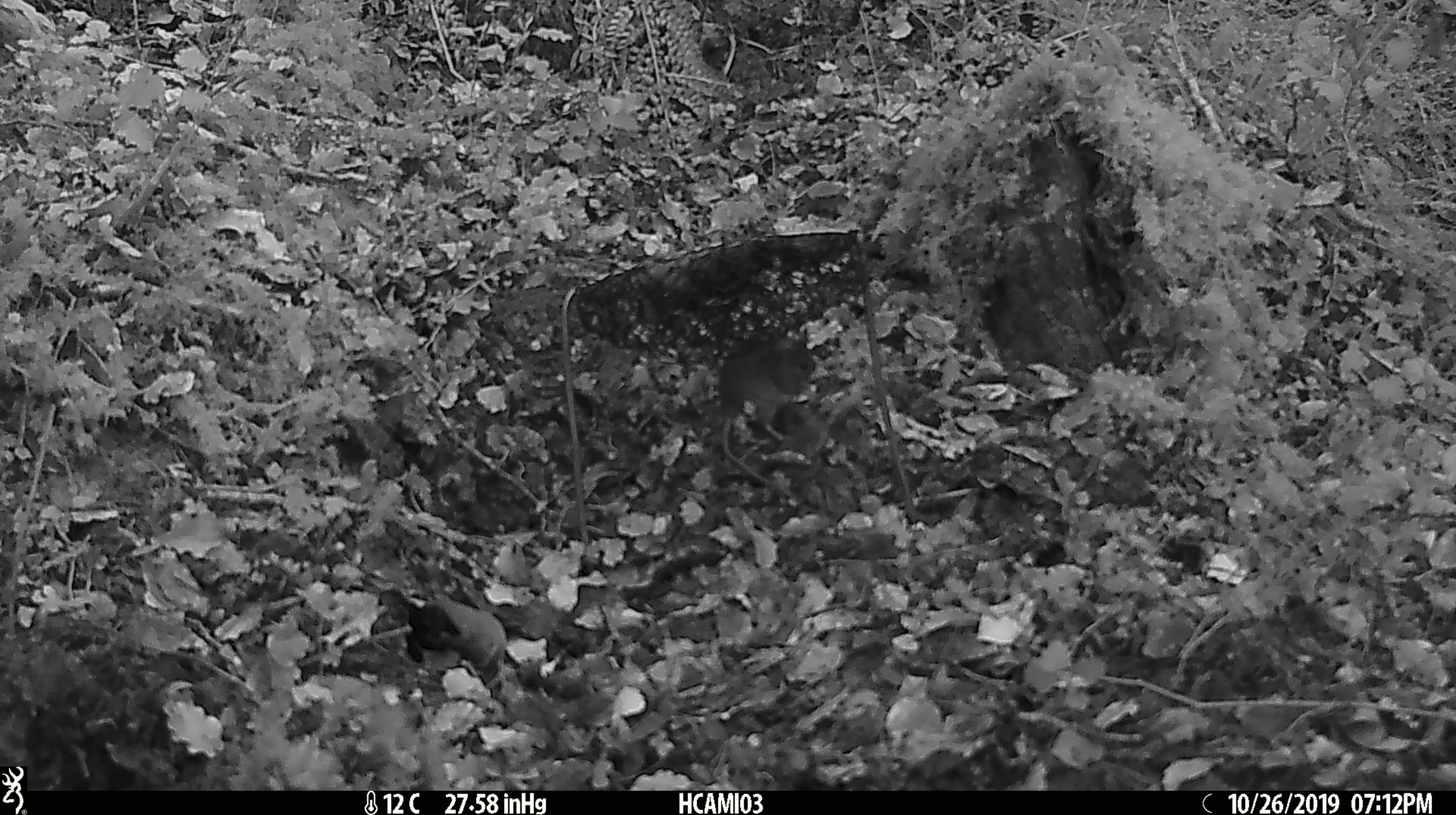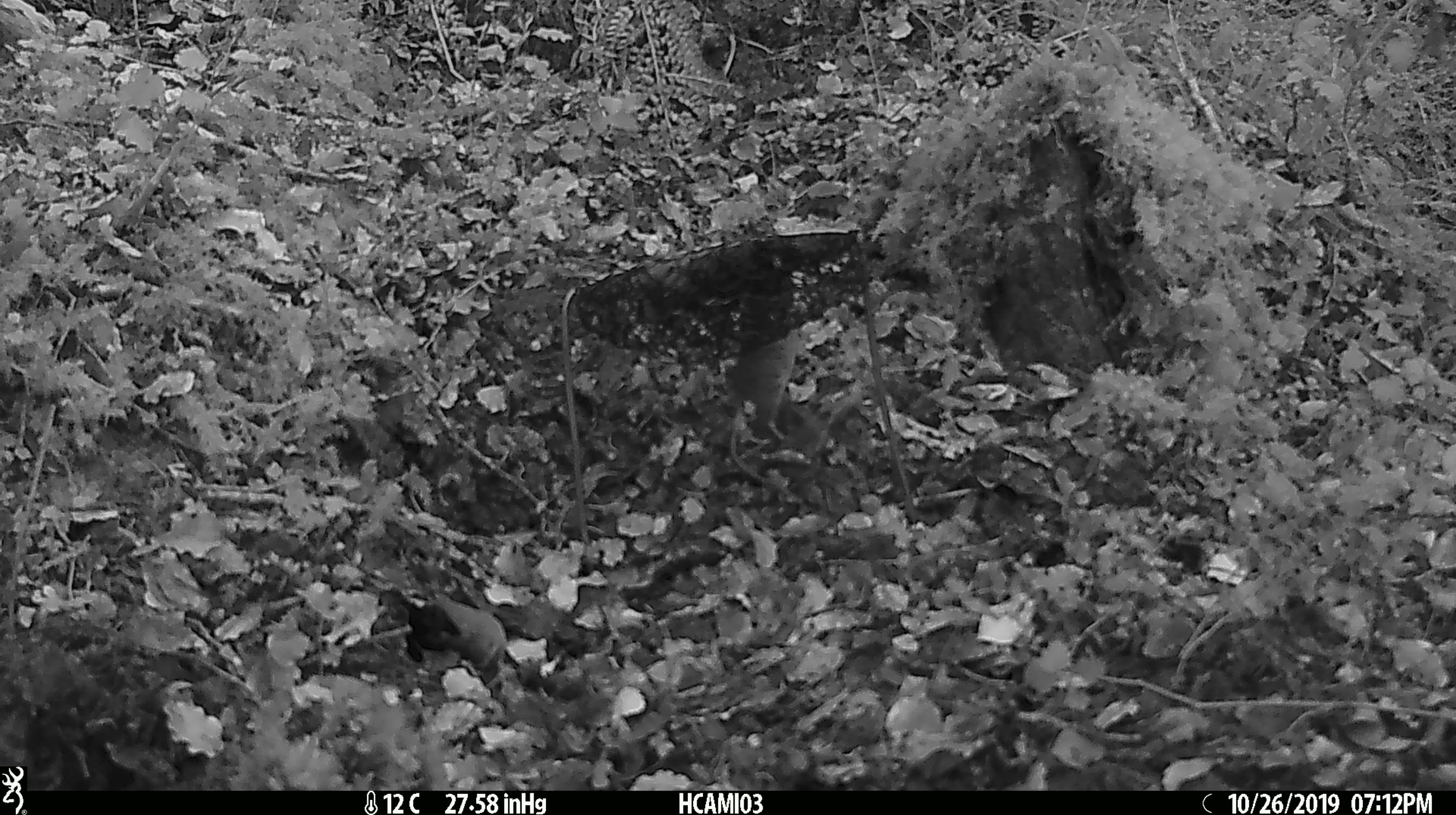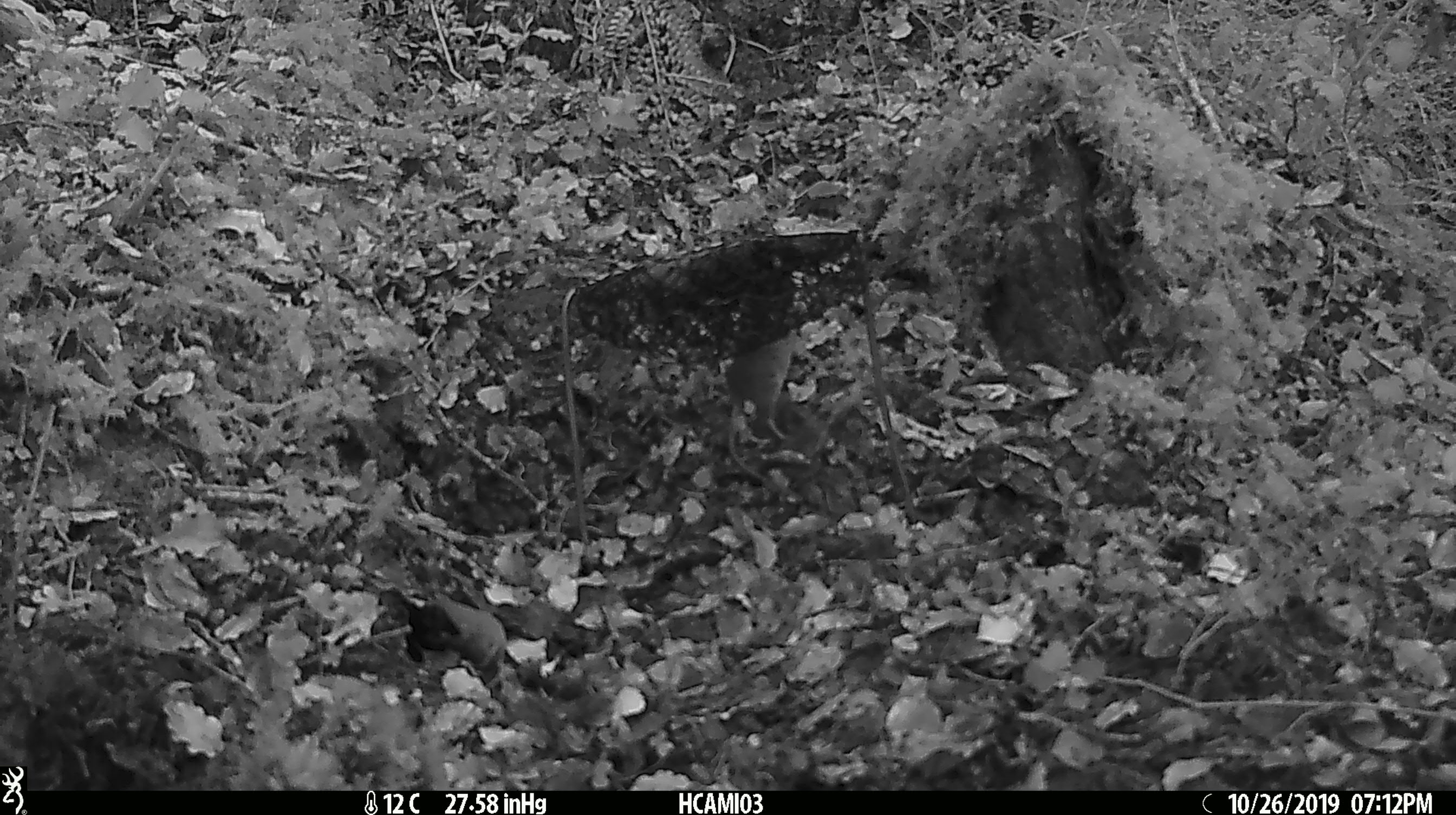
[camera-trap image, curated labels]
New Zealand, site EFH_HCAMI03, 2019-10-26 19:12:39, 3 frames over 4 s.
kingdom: Animalia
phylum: Chordata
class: Mammalia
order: Rodentia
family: Muridae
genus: Mus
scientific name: Mus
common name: mouse